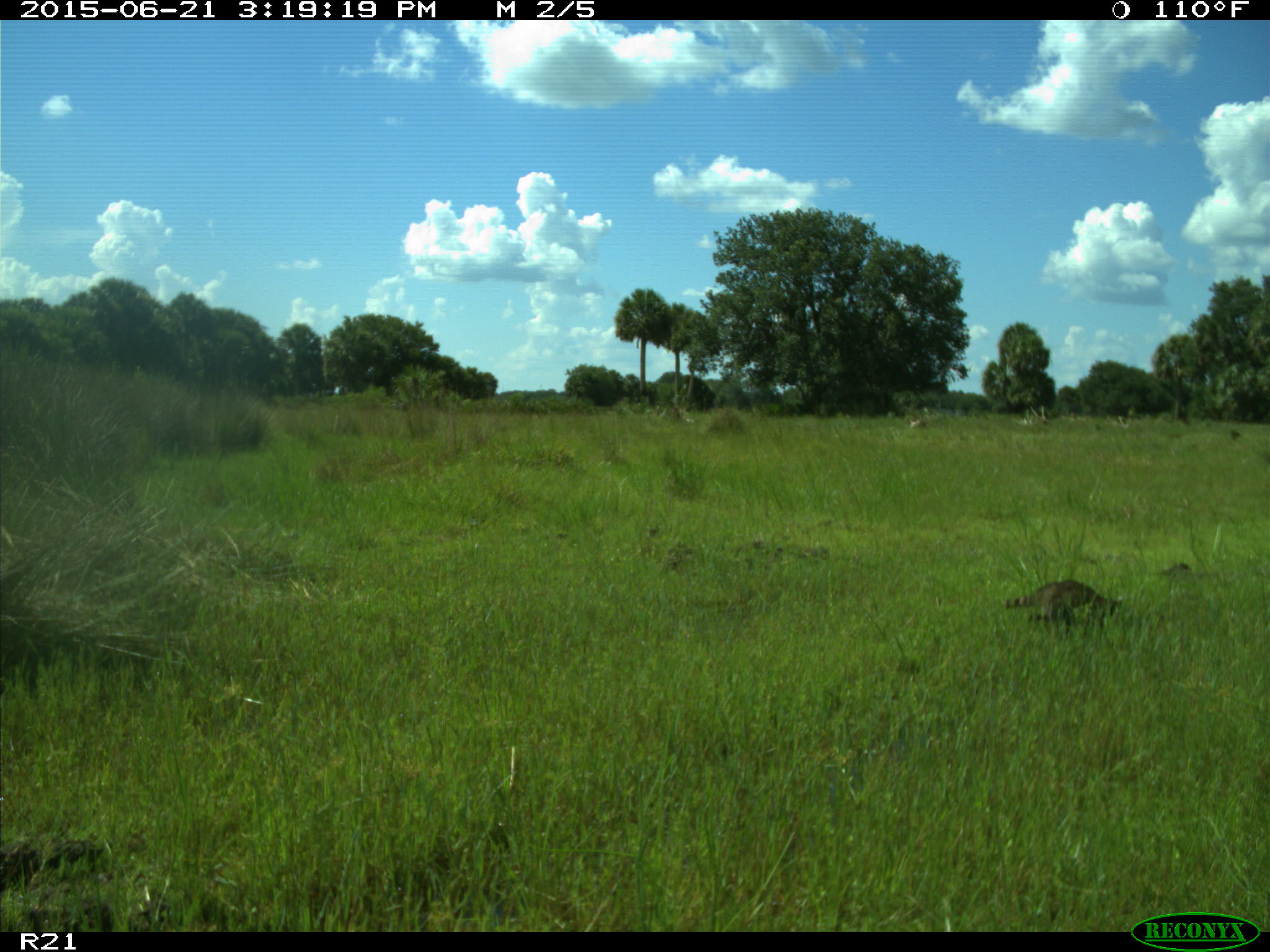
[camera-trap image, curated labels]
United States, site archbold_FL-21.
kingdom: Animalia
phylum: Chordata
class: Mammalia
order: Carnivora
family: Procyonidae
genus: Procyon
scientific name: Procyon lotor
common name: common raccoon